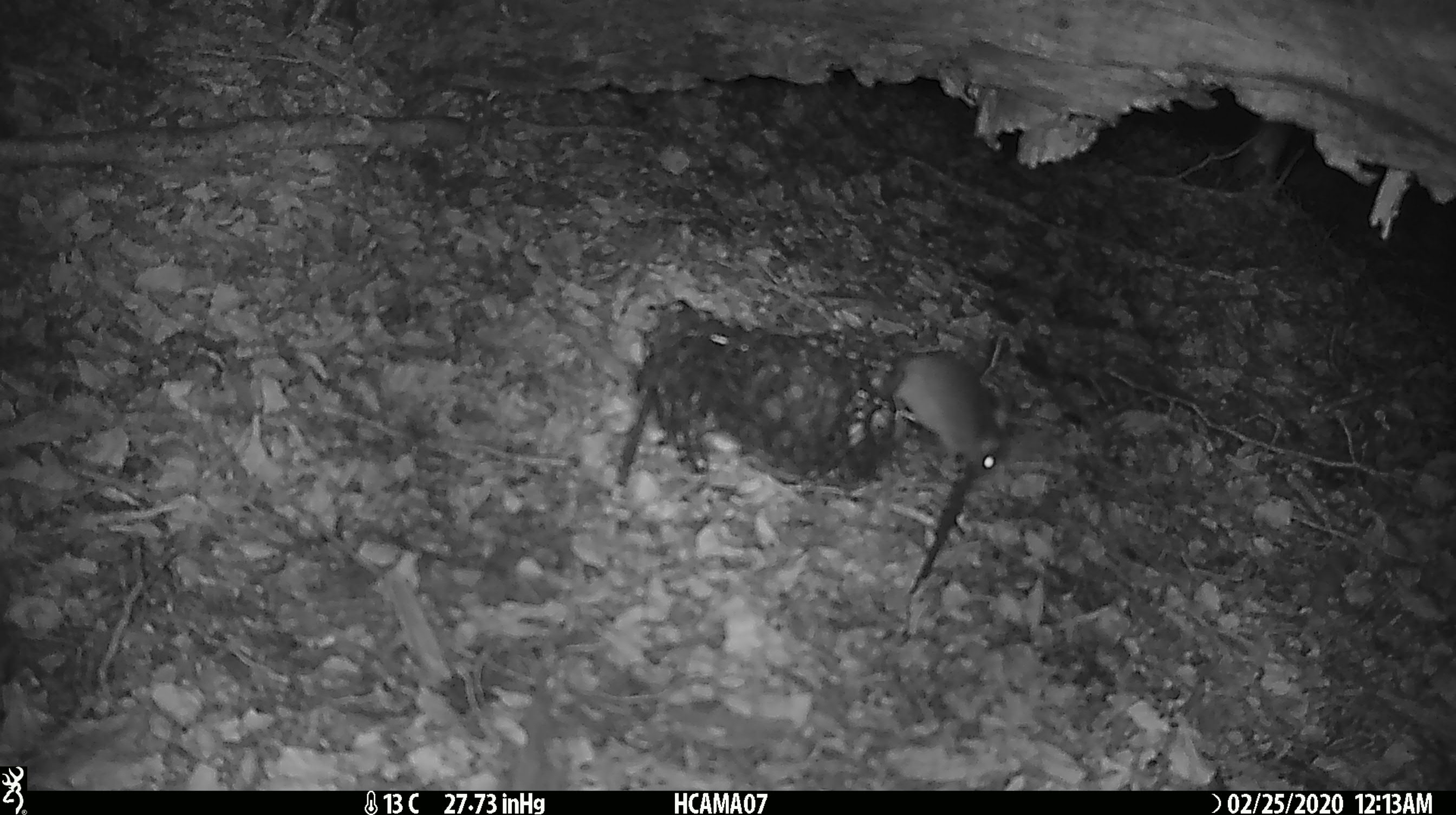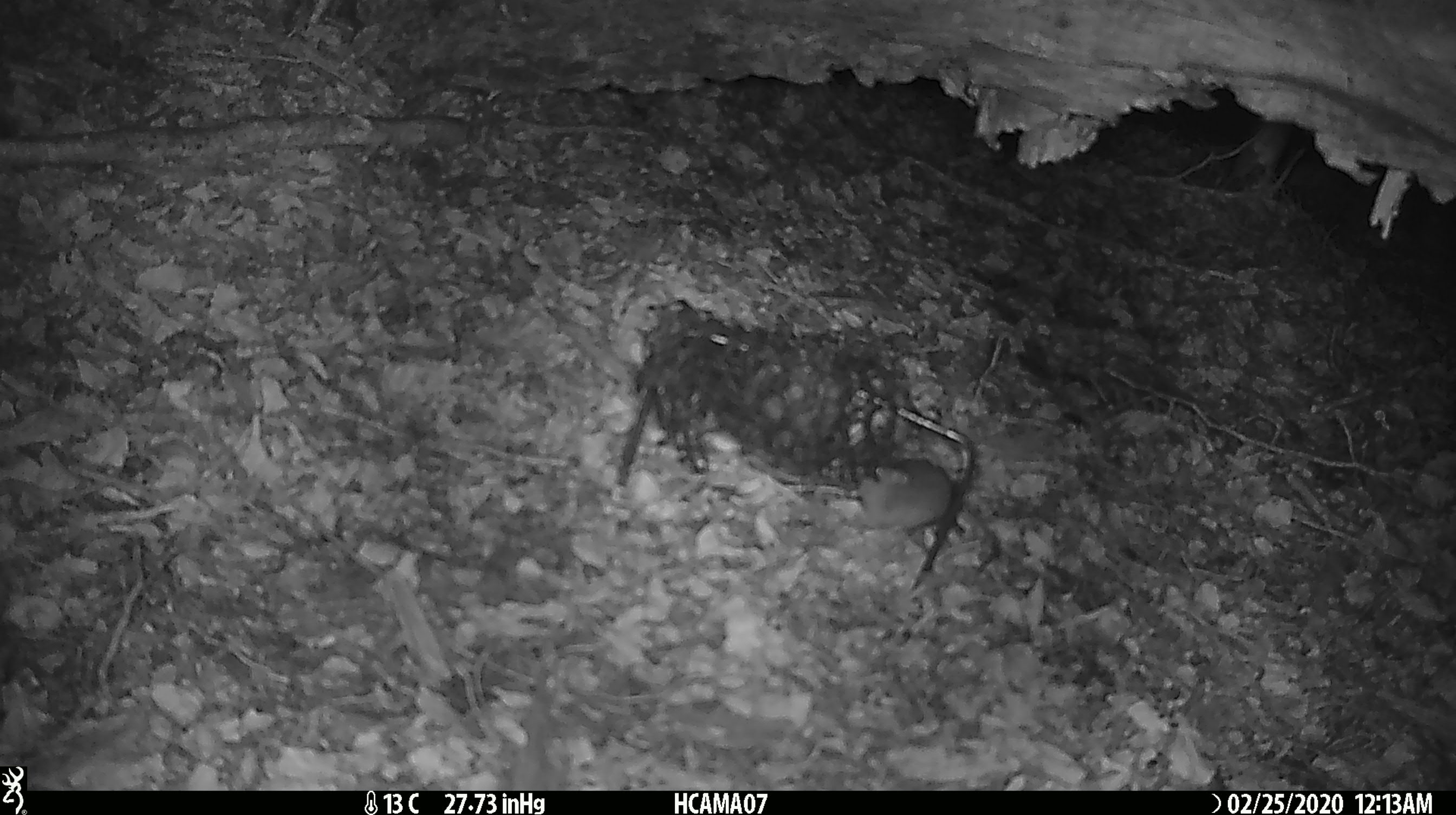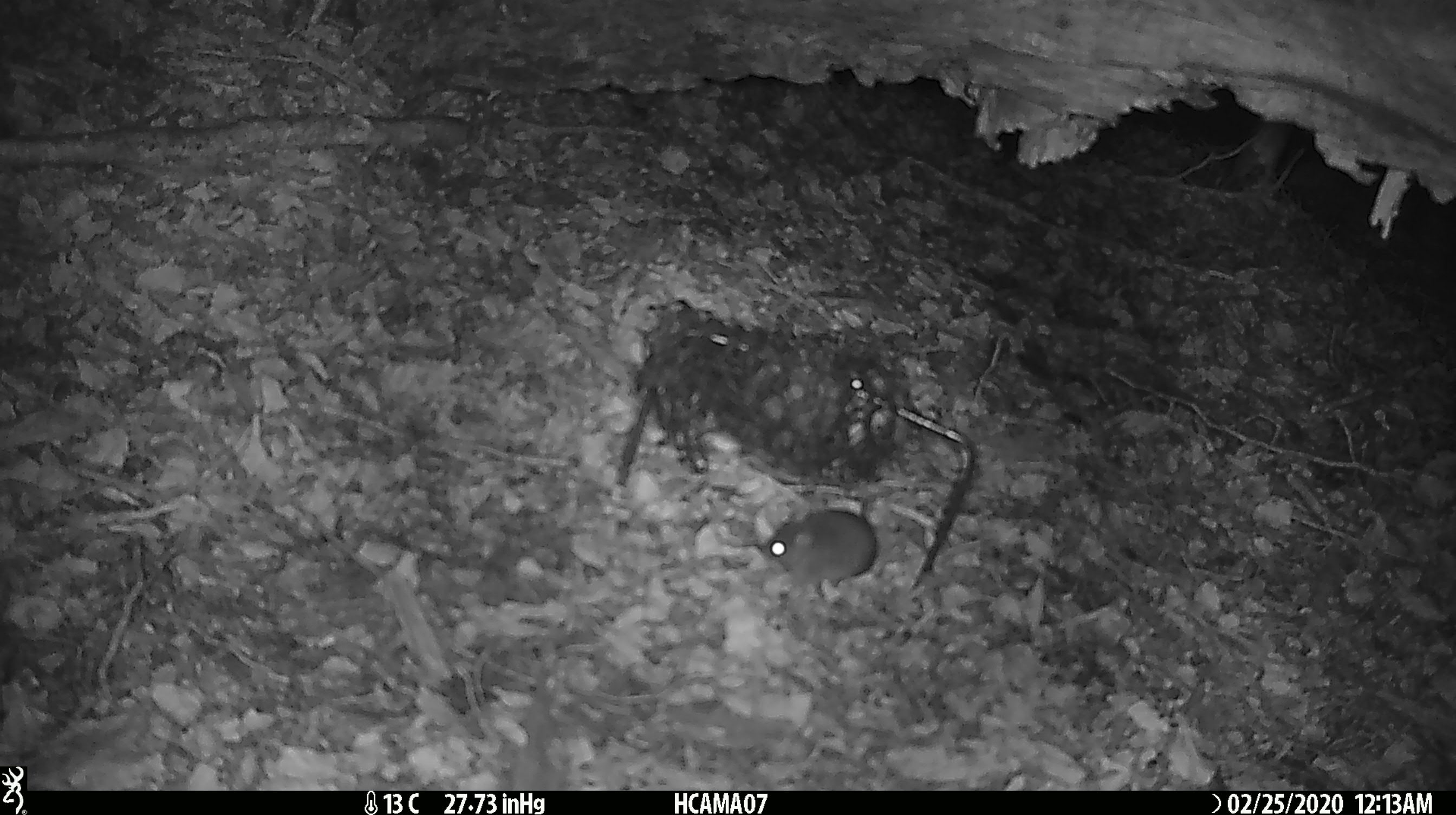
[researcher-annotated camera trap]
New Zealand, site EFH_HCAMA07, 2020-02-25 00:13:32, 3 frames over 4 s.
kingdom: Animalia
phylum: Chordata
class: Mammalia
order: Rodentia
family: Muridae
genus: Mus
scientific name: Mus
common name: mouse